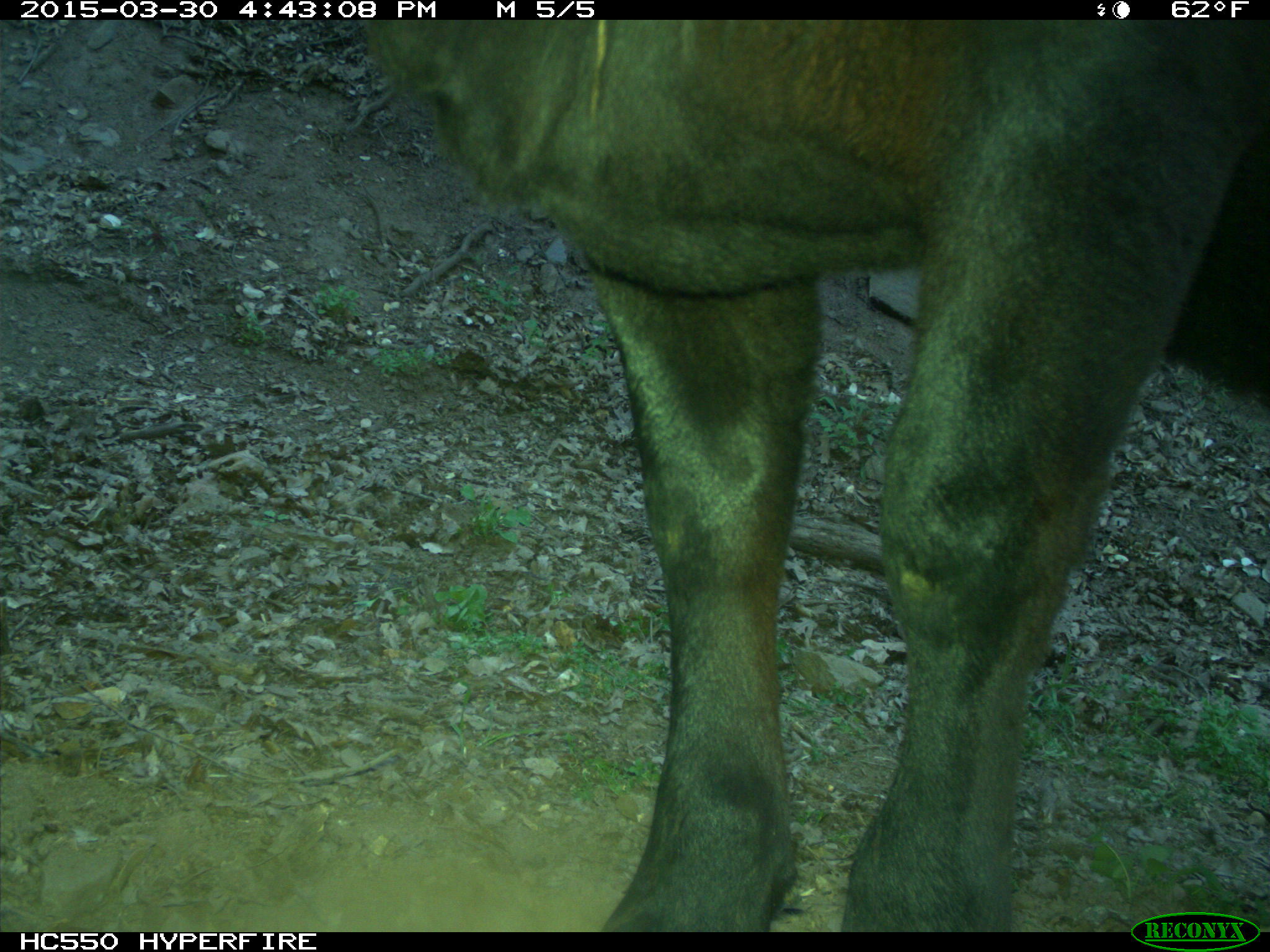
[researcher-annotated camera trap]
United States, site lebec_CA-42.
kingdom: Animalia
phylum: Chordata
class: Mammalia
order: Artiodactyla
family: Bovidae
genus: Bos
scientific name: Bos taurus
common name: domestic cow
Bos taurus (domestic cow).